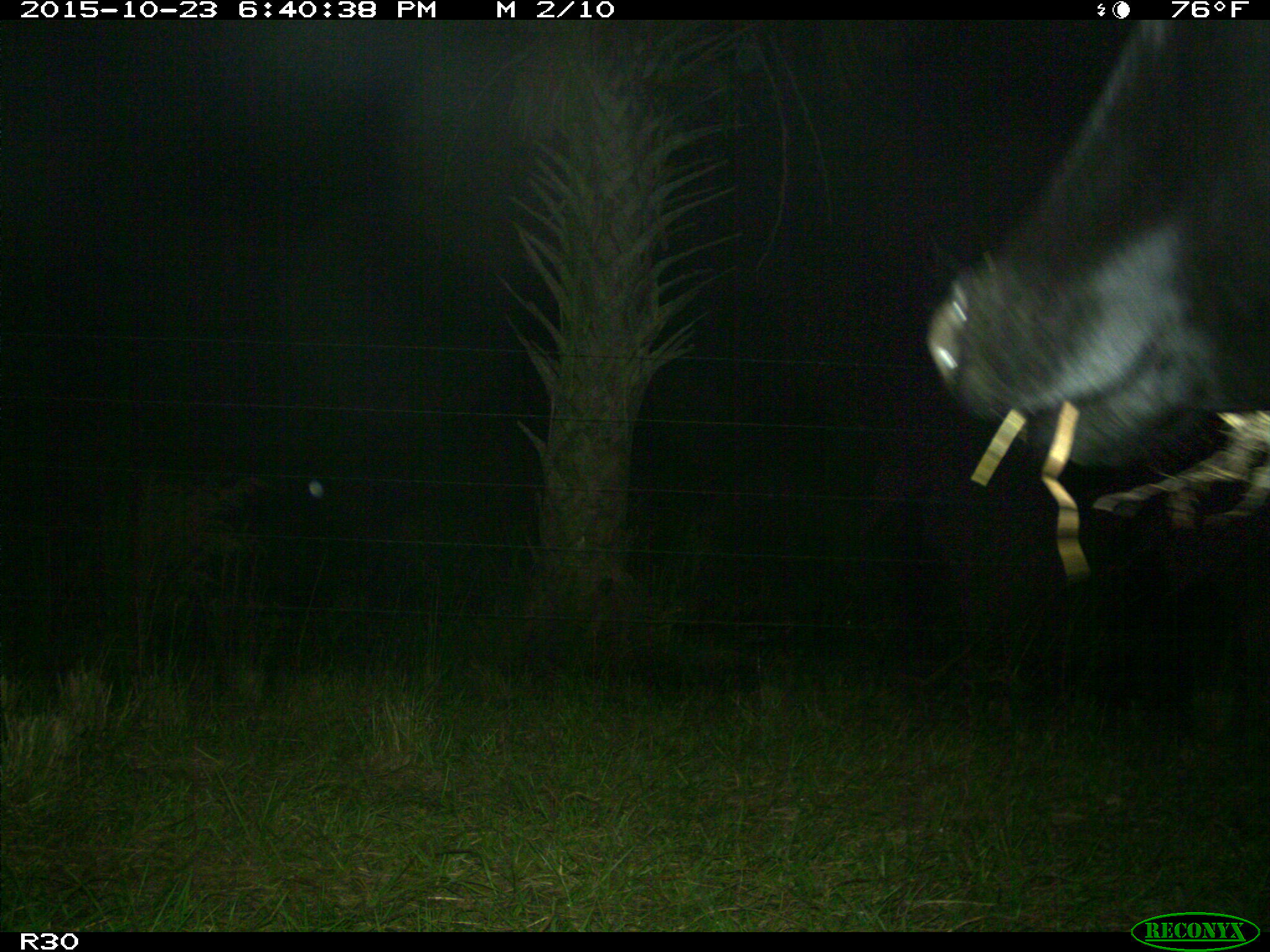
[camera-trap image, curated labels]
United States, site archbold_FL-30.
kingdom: Animalia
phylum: Chordata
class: Mammalia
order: Artiodactyla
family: Bovidae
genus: Bos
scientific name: Bos taurus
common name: domestic cow